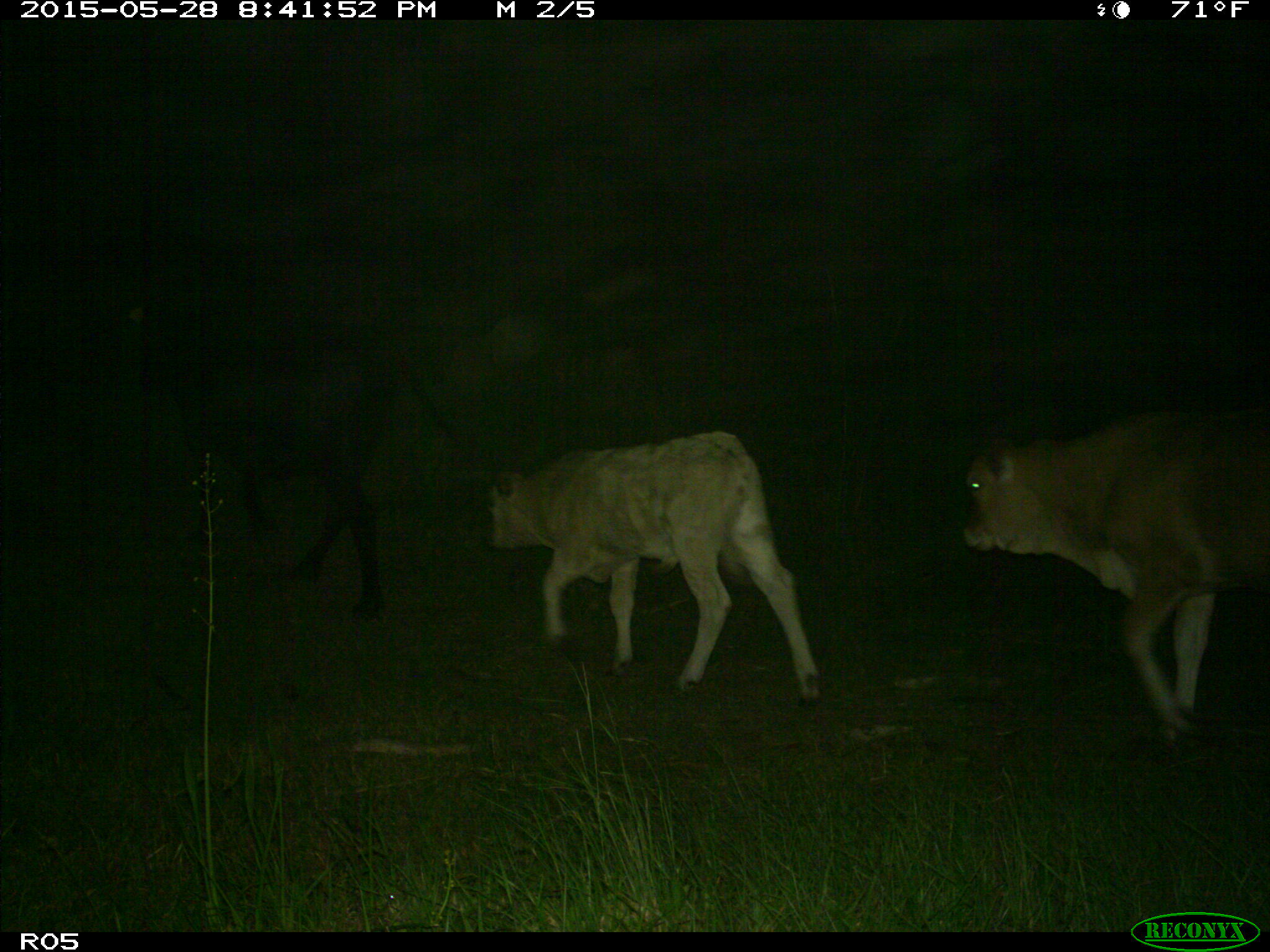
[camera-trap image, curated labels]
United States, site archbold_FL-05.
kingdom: Animalia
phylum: Chordata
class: Mammalia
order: Artiodactyla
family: Bovidae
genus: Bos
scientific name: Bos taurus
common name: domestic cow